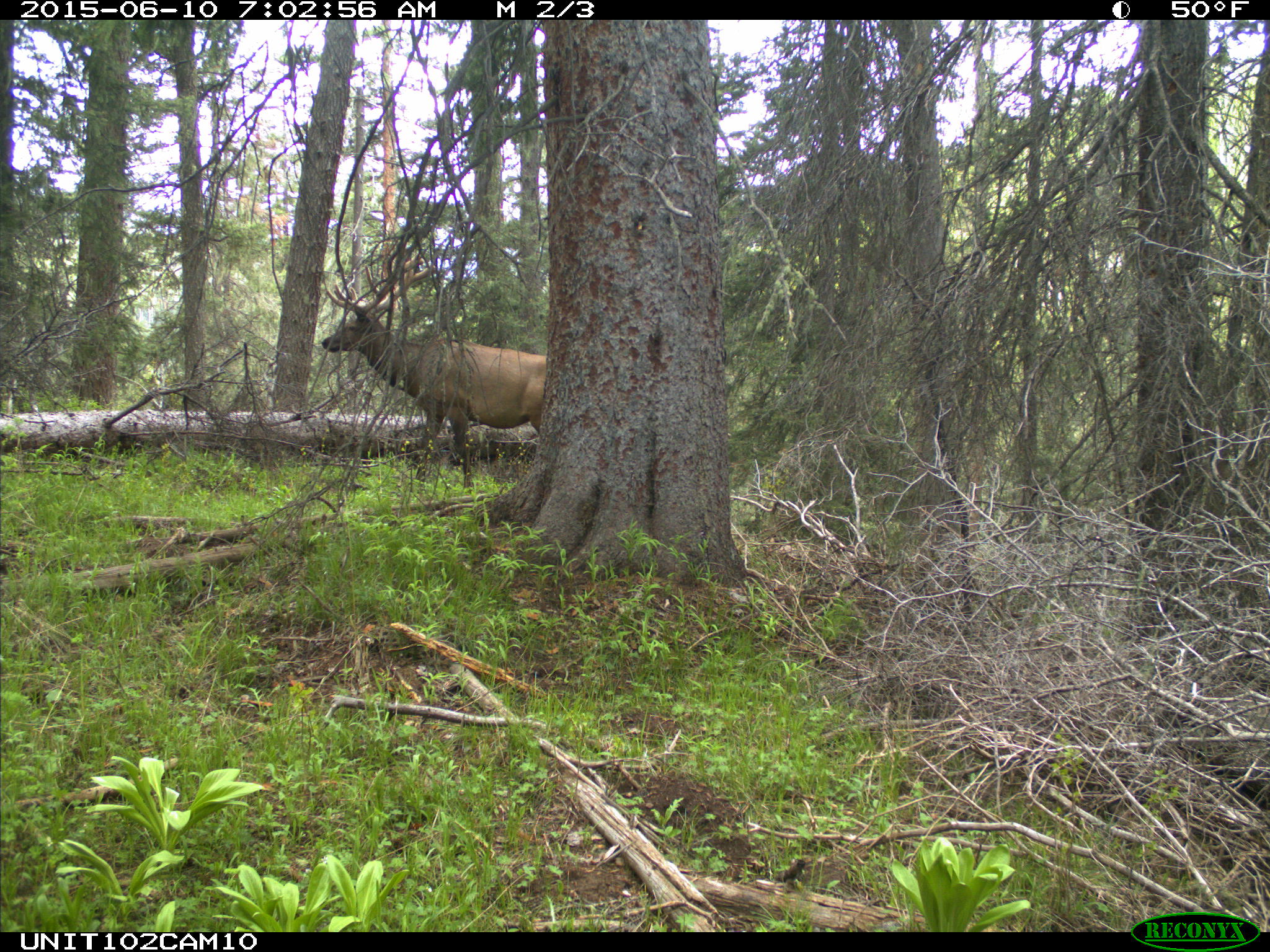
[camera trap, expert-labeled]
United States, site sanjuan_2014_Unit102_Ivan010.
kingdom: Animalia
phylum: Chordata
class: Mammalia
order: Artiodactyla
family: Cervidae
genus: Cervus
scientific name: Cervus elaphus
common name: red deer